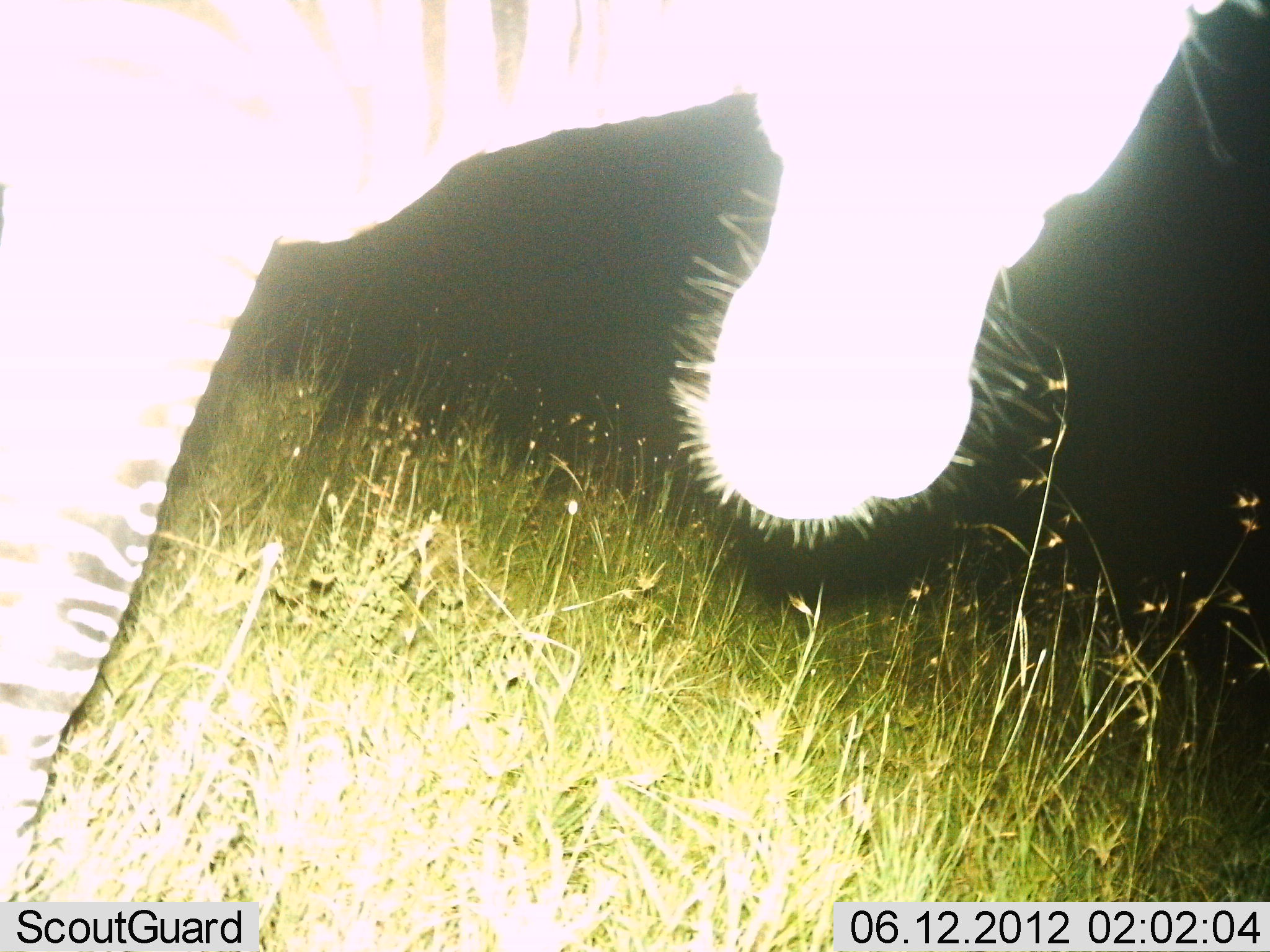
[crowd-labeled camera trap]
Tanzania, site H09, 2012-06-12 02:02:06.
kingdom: Animalia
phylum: Chordata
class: Mammalia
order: Perissodactyla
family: Equidae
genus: Equus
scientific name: Equus quagga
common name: plains zebra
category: zebra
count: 1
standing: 90%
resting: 10%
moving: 0%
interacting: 0%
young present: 0%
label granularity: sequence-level